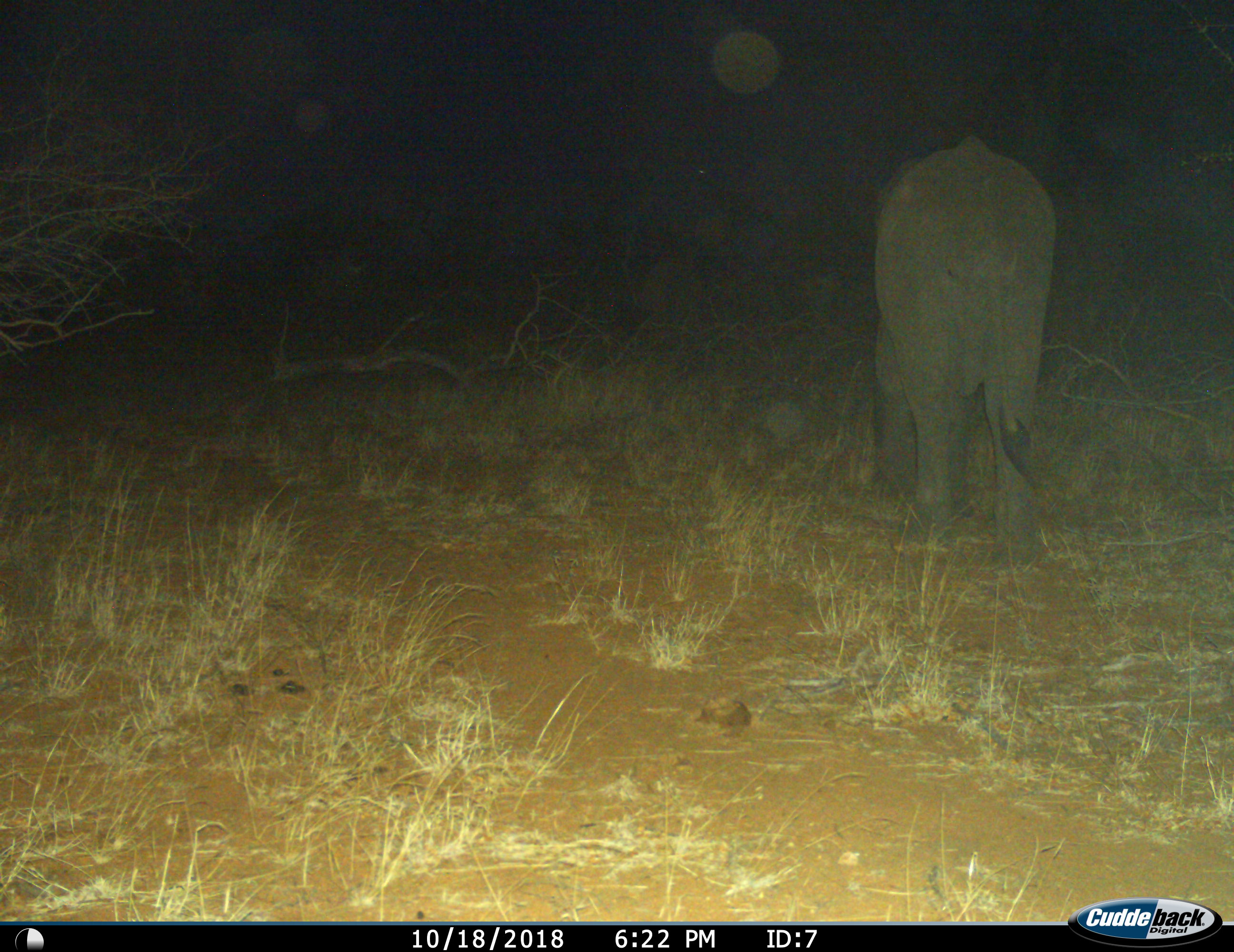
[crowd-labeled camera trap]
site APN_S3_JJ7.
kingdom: Animalia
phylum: Chordata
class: Mammalia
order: Proboscidea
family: Elephantidae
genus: Loxodonta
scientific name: Loxodonta africana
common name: african bush elephant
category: elephant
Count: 1.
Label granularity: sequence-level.